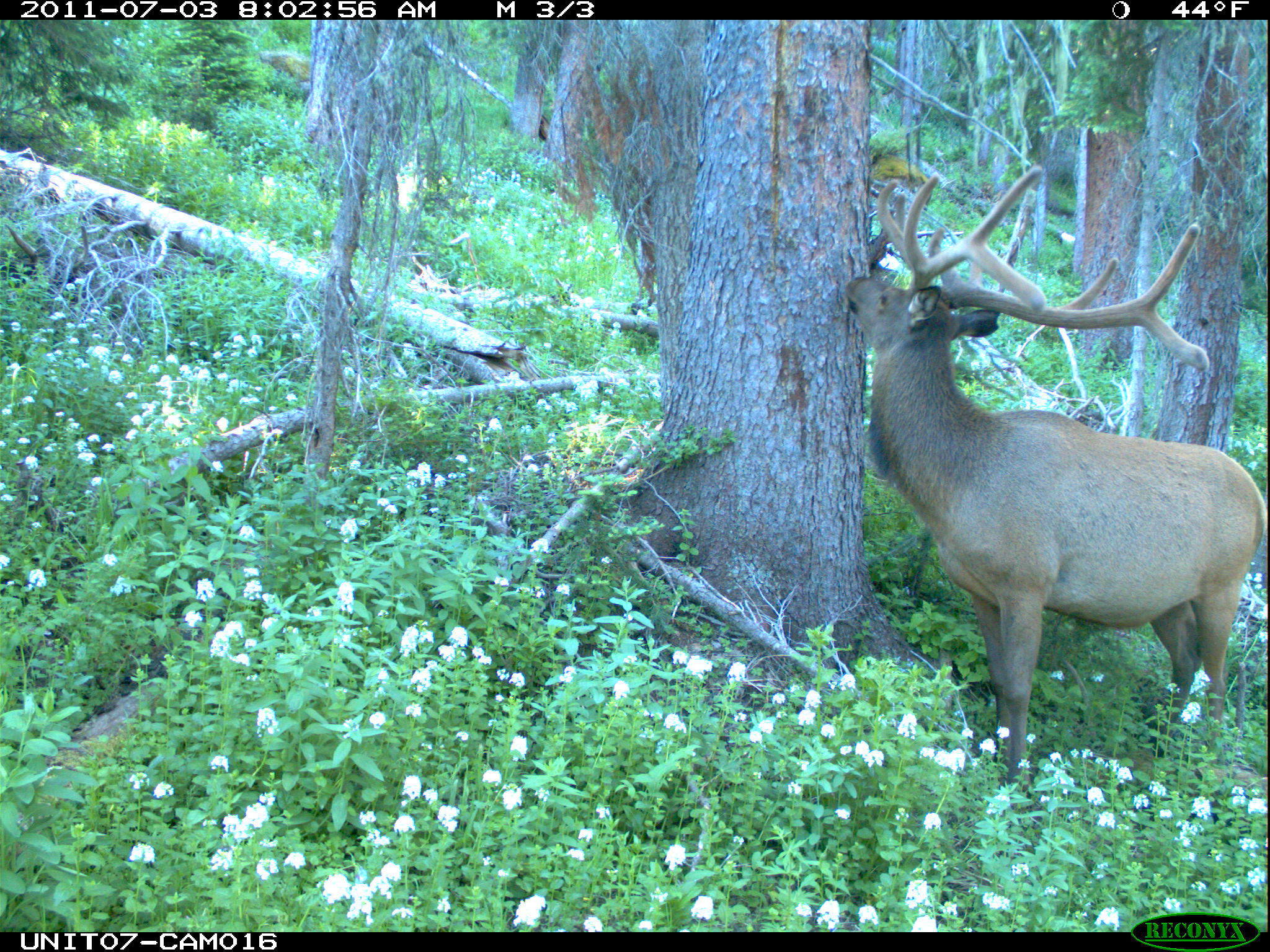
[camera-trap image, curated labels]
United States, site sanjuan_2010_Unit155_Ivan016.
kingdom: Animalia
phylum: Chordata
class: Mammalia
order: Artiodactyla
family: Cervidae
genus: Cervus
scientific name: Cervus elaphus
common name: red deer